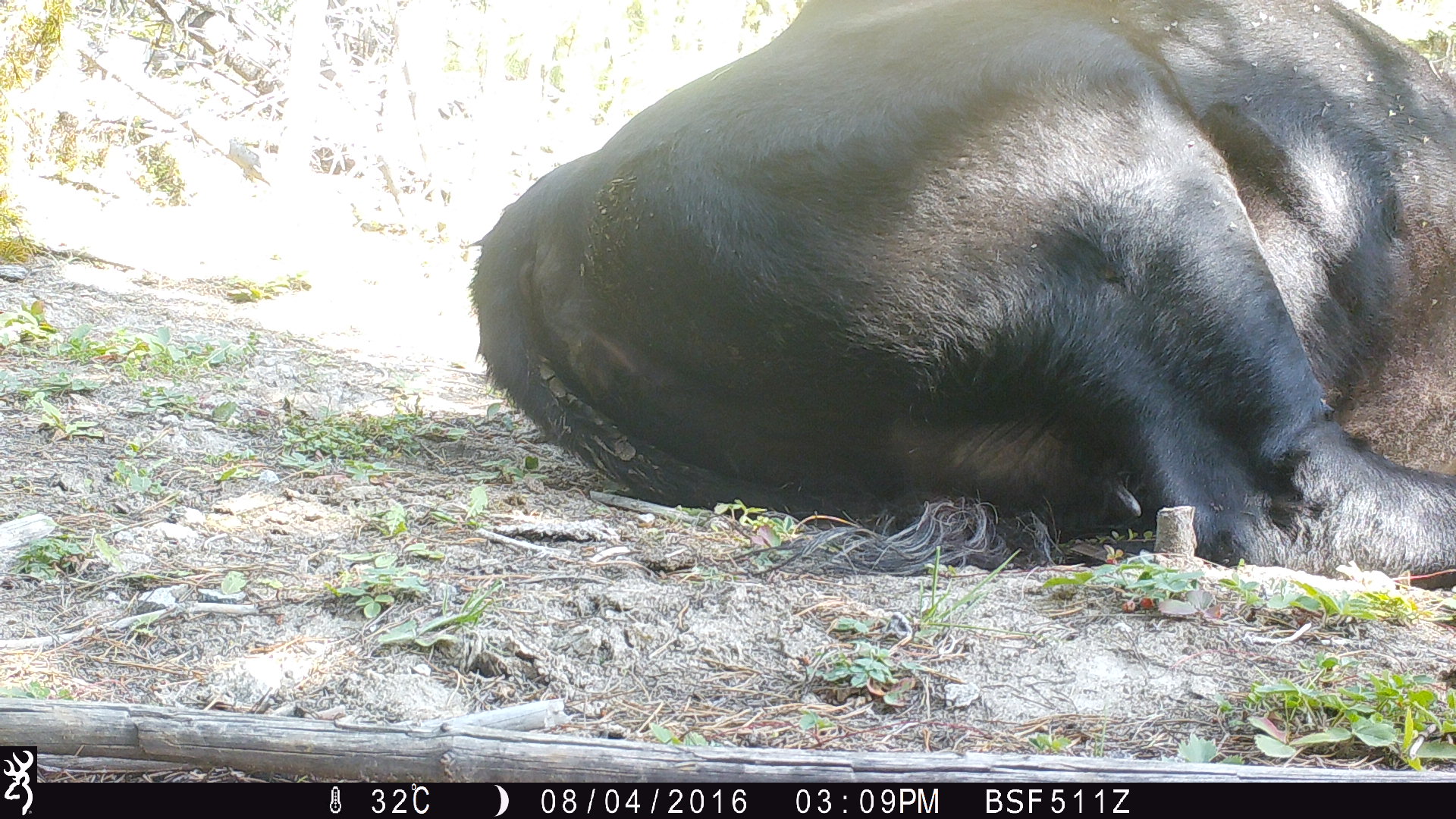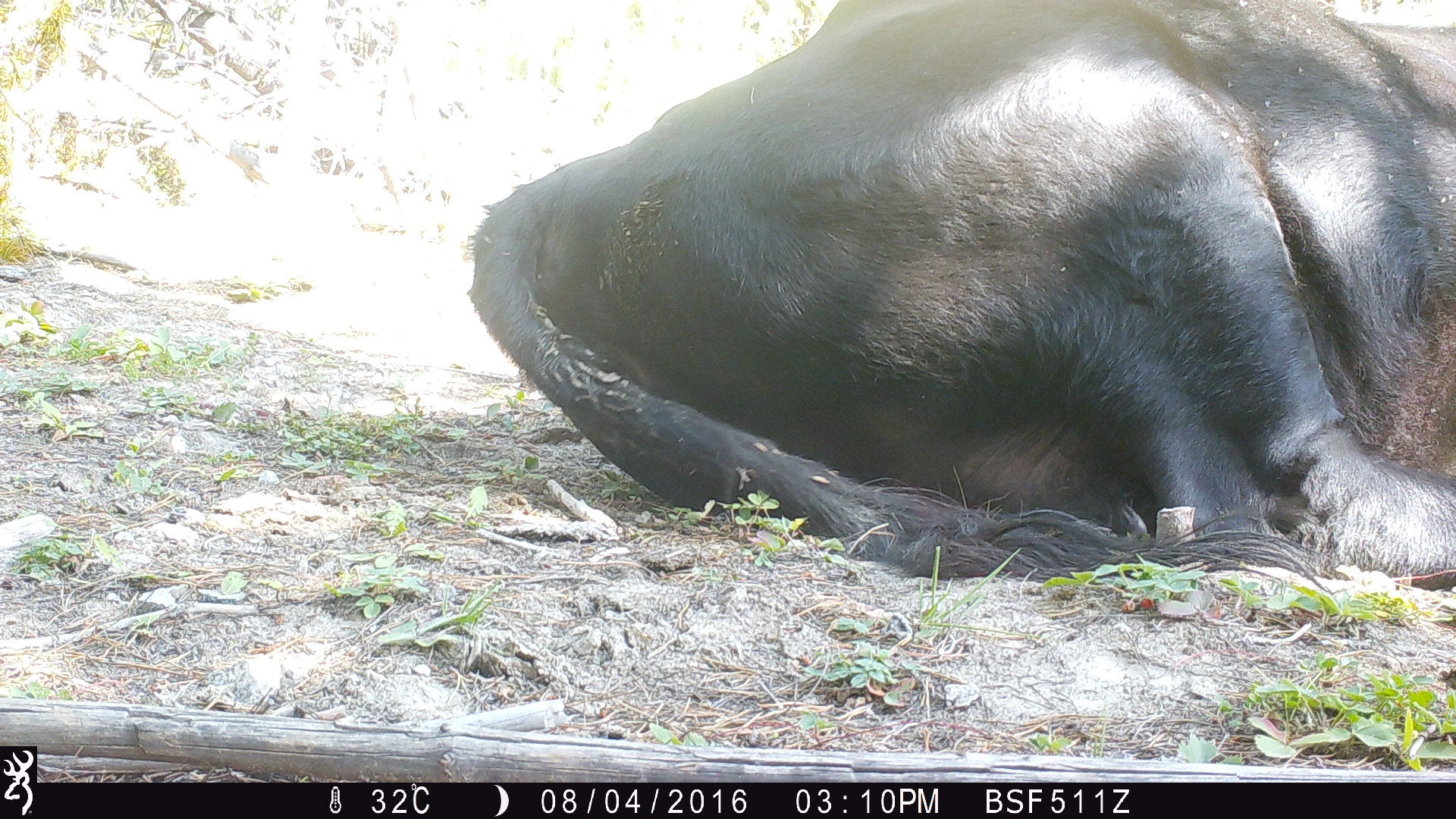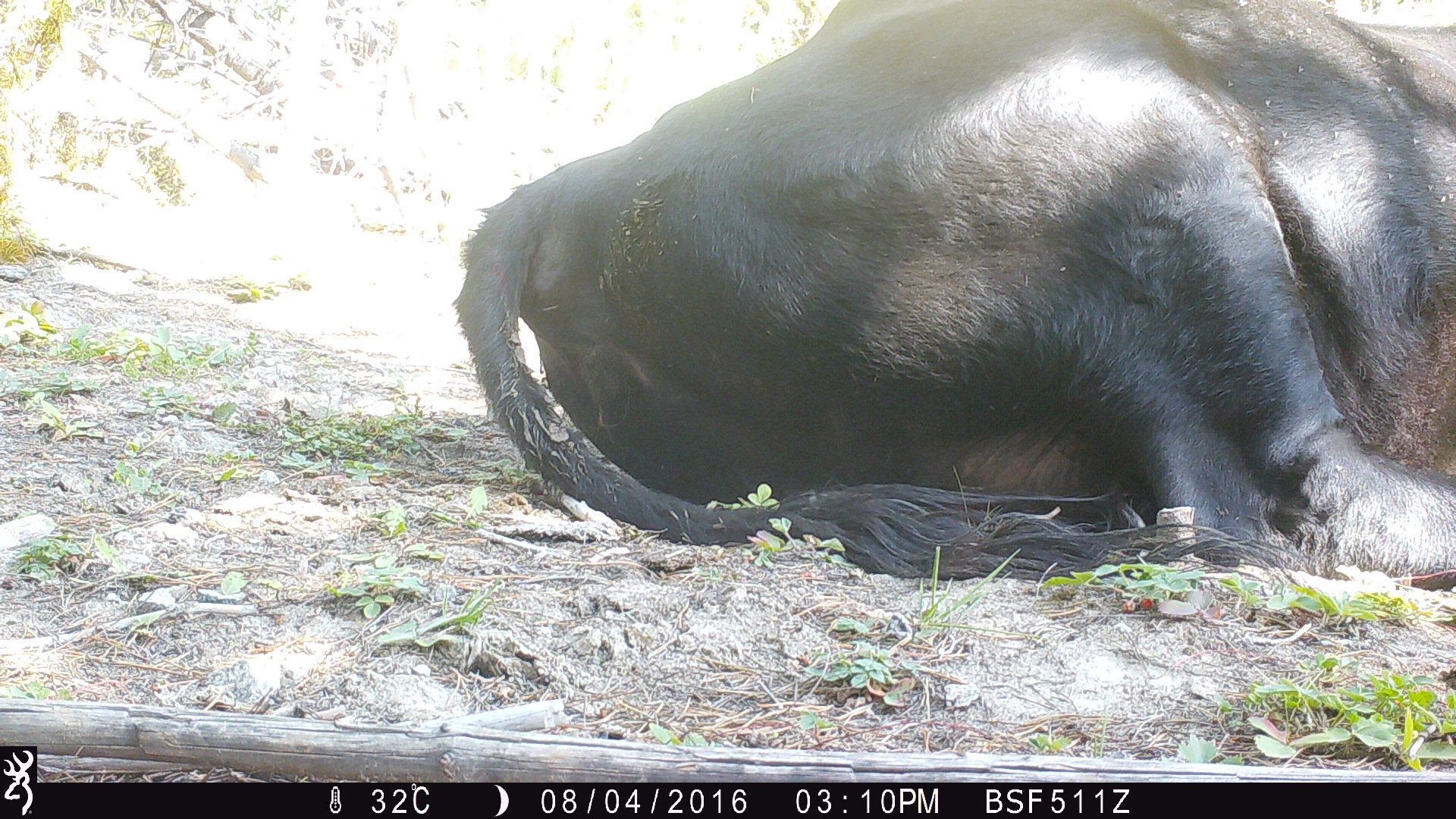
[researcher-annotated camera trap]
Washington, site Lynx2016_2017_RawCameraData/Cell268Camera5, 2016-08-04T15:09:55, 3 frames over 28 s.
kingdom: Animalia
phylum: Chordata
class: Mammalia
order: Artiodactyla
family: Bovidae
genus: Bos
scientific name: Bos taurus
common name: domestic cattle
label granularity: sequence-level